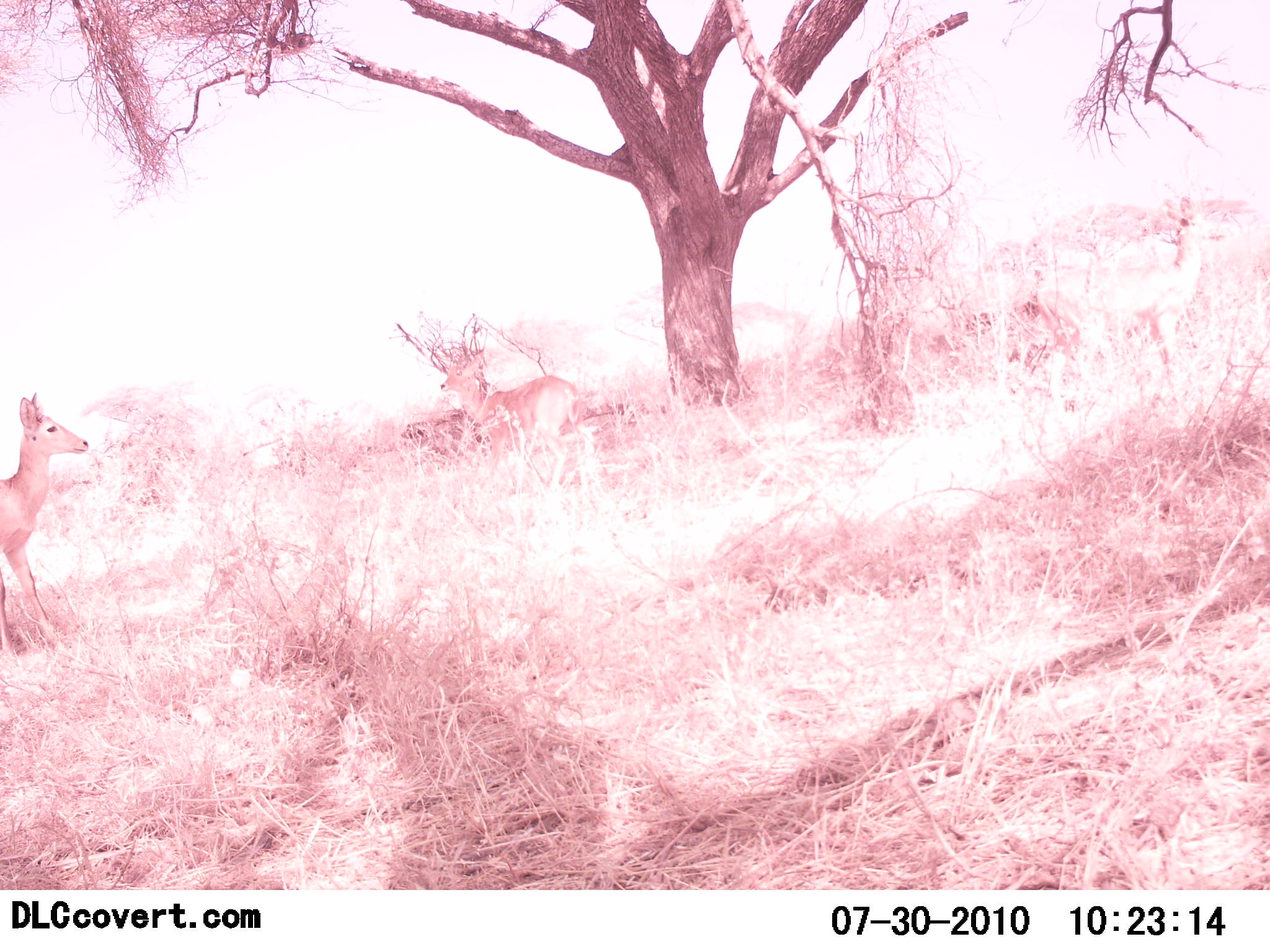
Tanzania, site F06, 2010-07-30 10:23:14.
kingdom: Animalia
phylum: Chordata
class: Mammalia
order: Artiodactyla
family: Bovidae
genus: Redunca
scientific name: Redunca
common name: reedbuck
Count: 3.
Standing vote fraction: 75%.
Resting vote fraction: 33%.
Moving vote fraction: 0%.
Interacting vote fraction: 0%.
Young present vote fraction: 0%.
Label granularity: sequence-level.